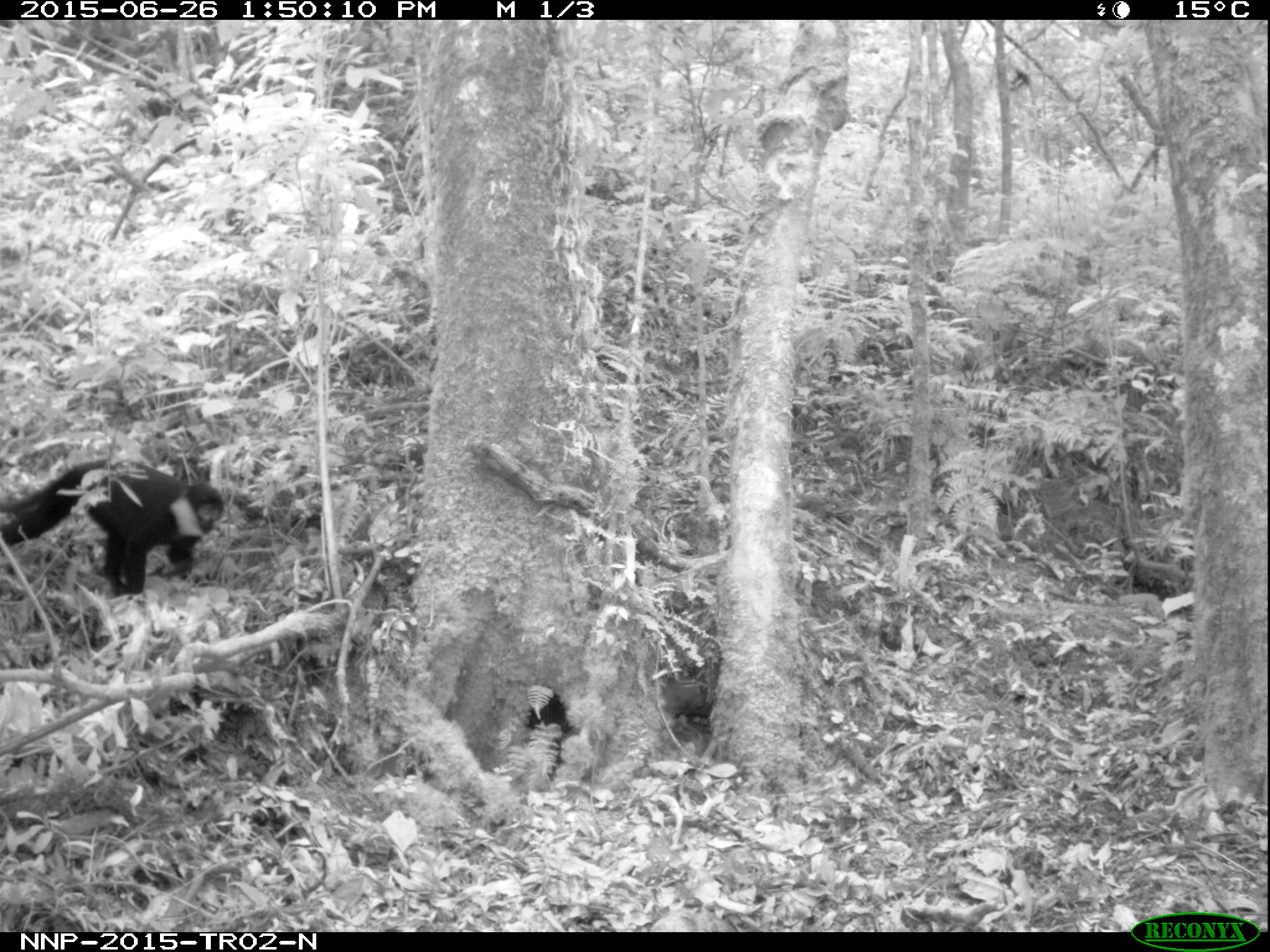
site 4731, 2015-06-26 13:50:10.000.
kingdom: Animalia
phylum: Chordata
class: Mammalia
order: Primates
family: Cercopithecidae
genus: Allochrocebus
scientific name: Allochrocebus lhoesti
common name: l'hoest's monkey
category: cercopithecus lhoesti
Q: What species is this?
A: Cercopithecus lhoesti (l'hoest's monkey) (Allochrocebus lhoesti).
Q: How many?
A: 1.